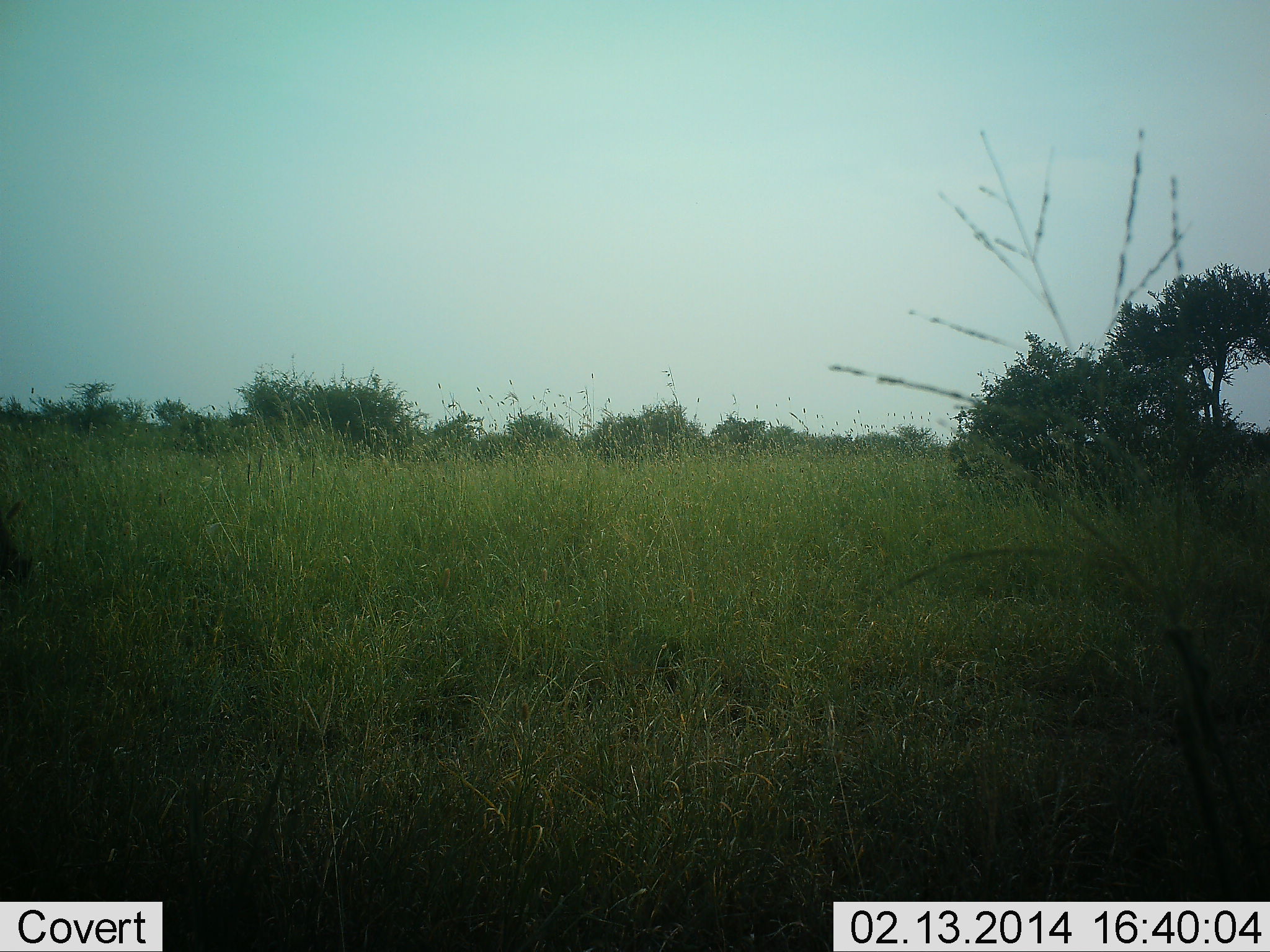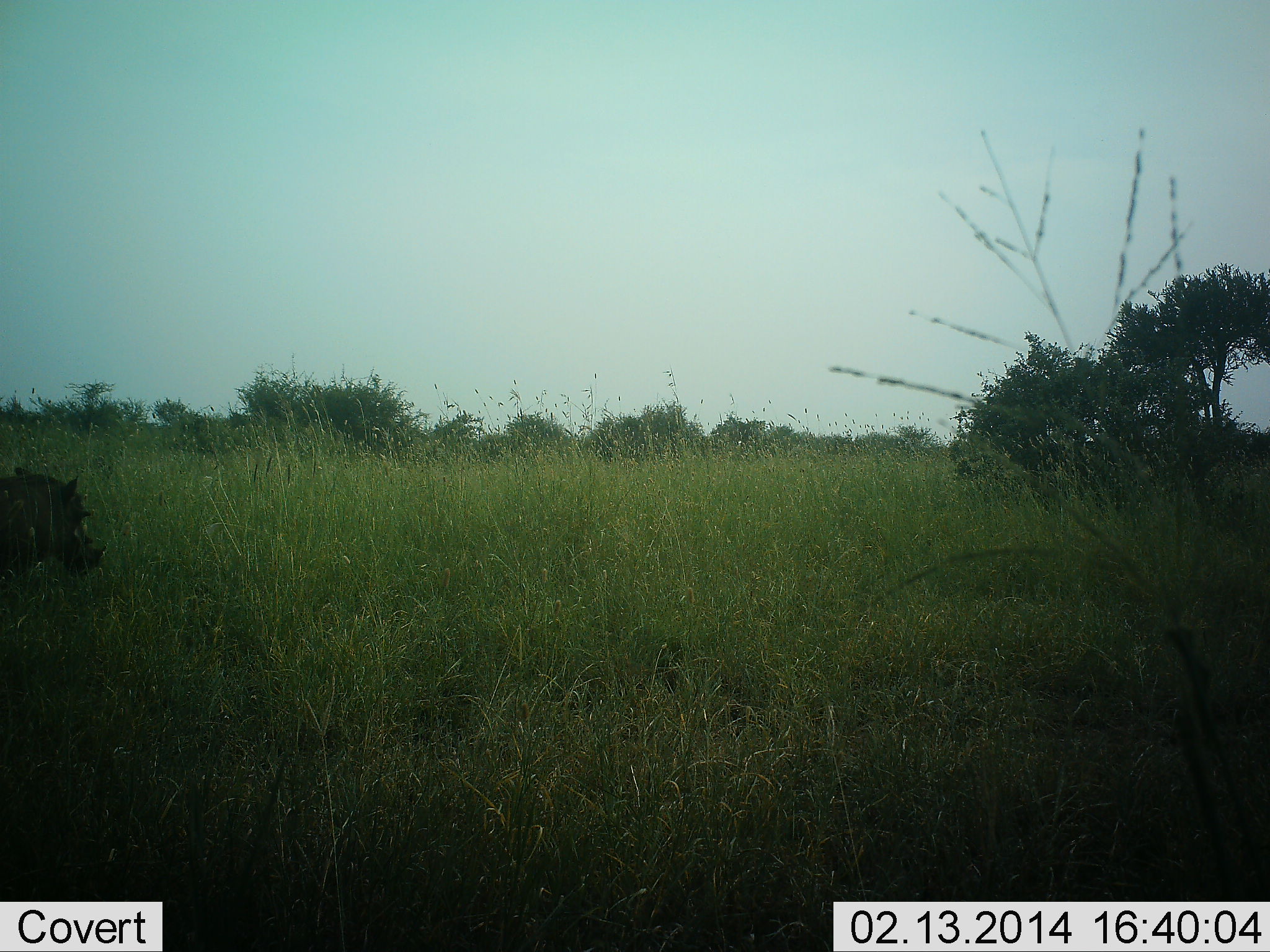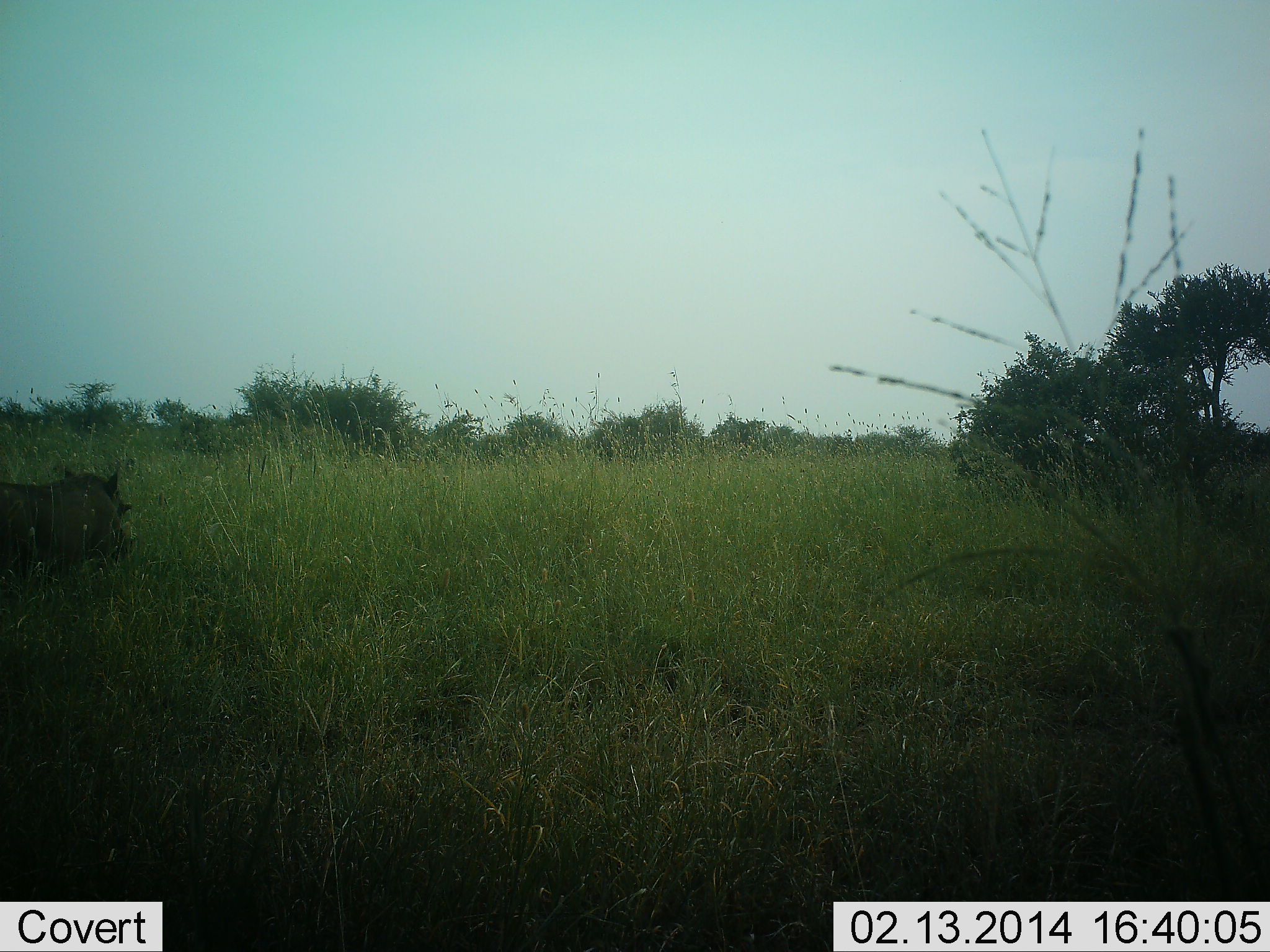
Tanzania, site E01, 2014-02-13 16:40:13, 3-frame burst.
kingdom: Animalia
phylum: Chordata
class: Mammalia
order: Artiodactyla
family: Suidae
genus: Phacochoerus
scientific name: Phacochoerus africanus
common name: warthog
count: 1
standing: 20%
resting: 0%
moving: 90%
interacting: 0%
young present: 0%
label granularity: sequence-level